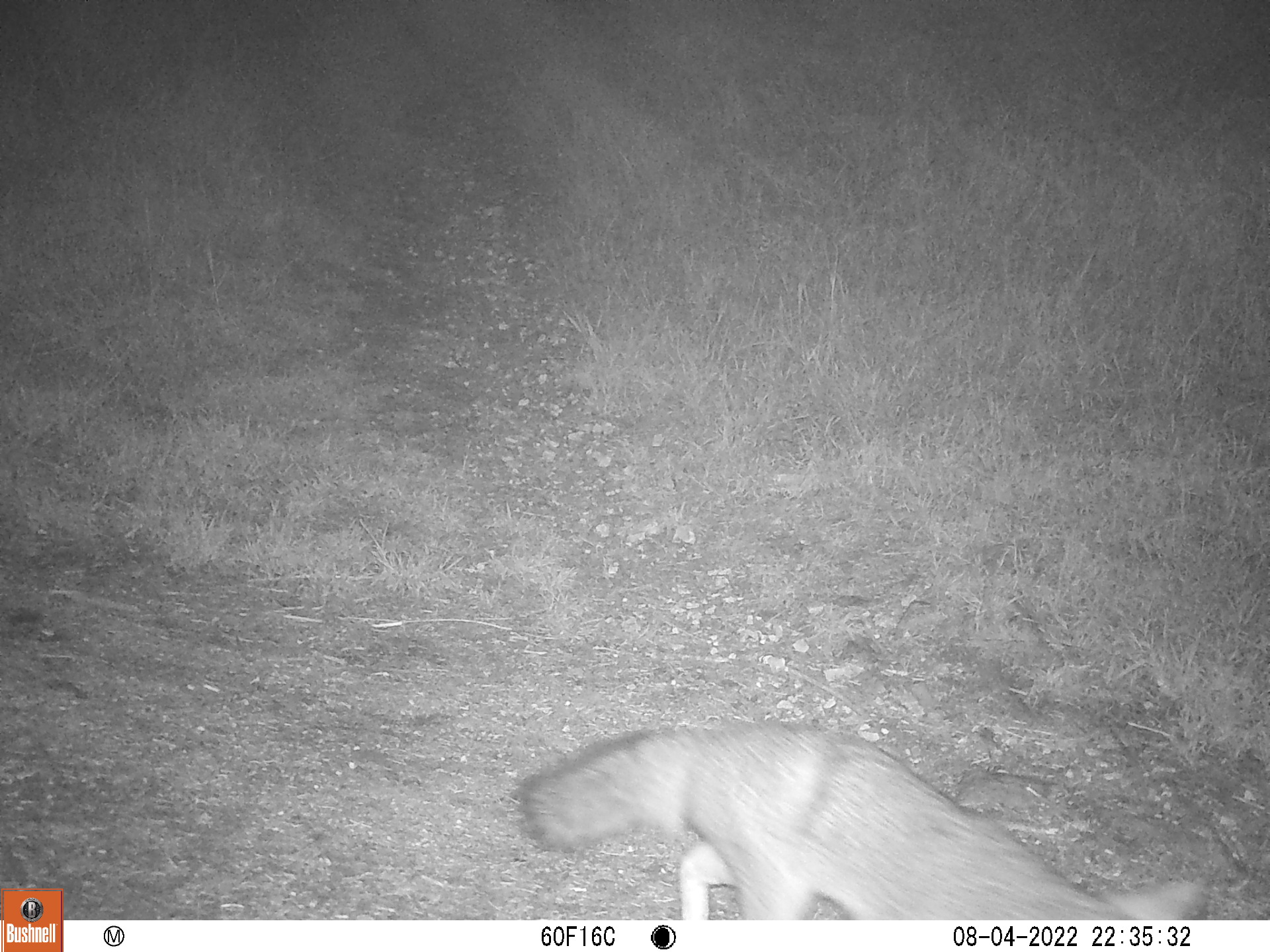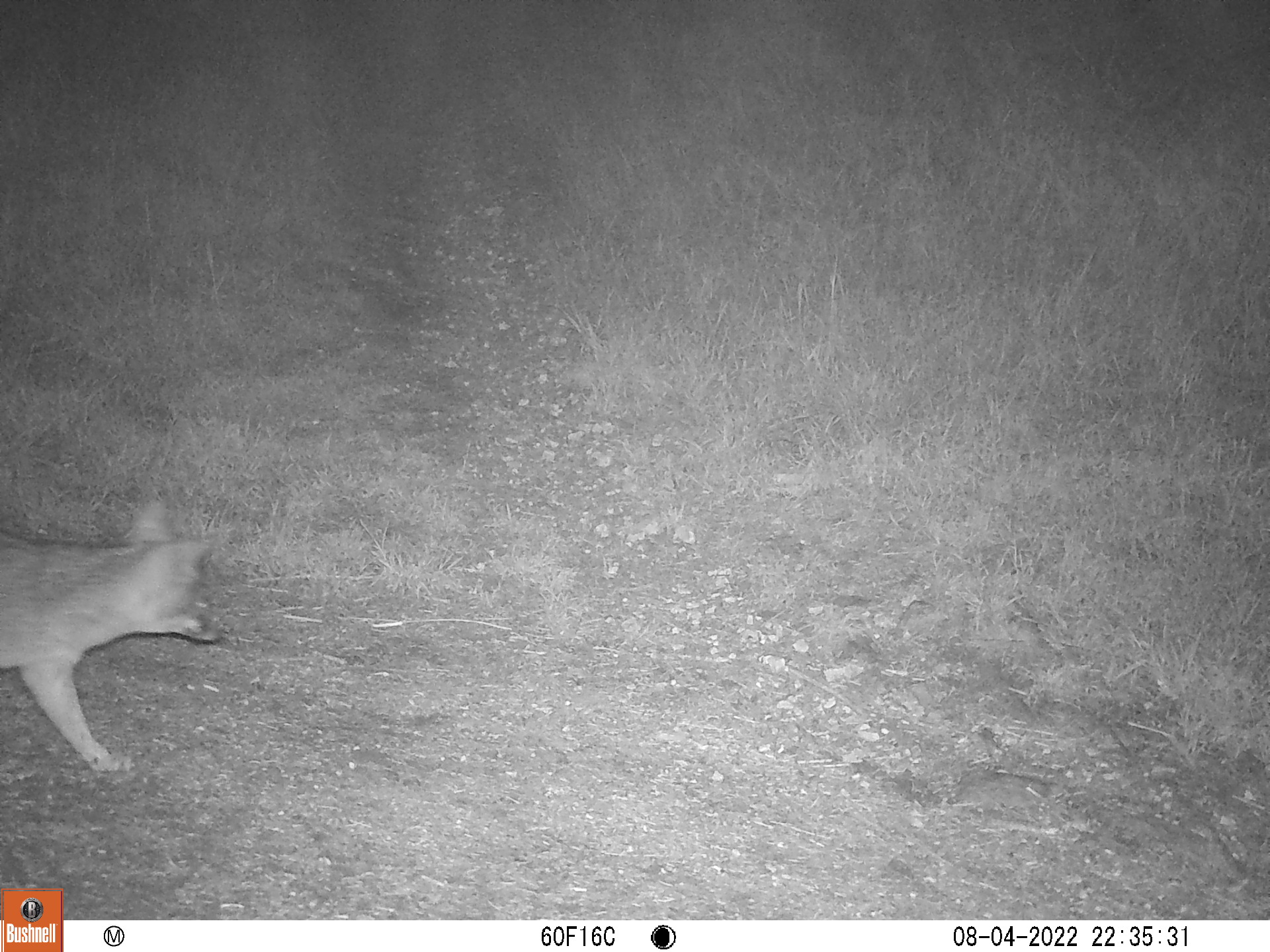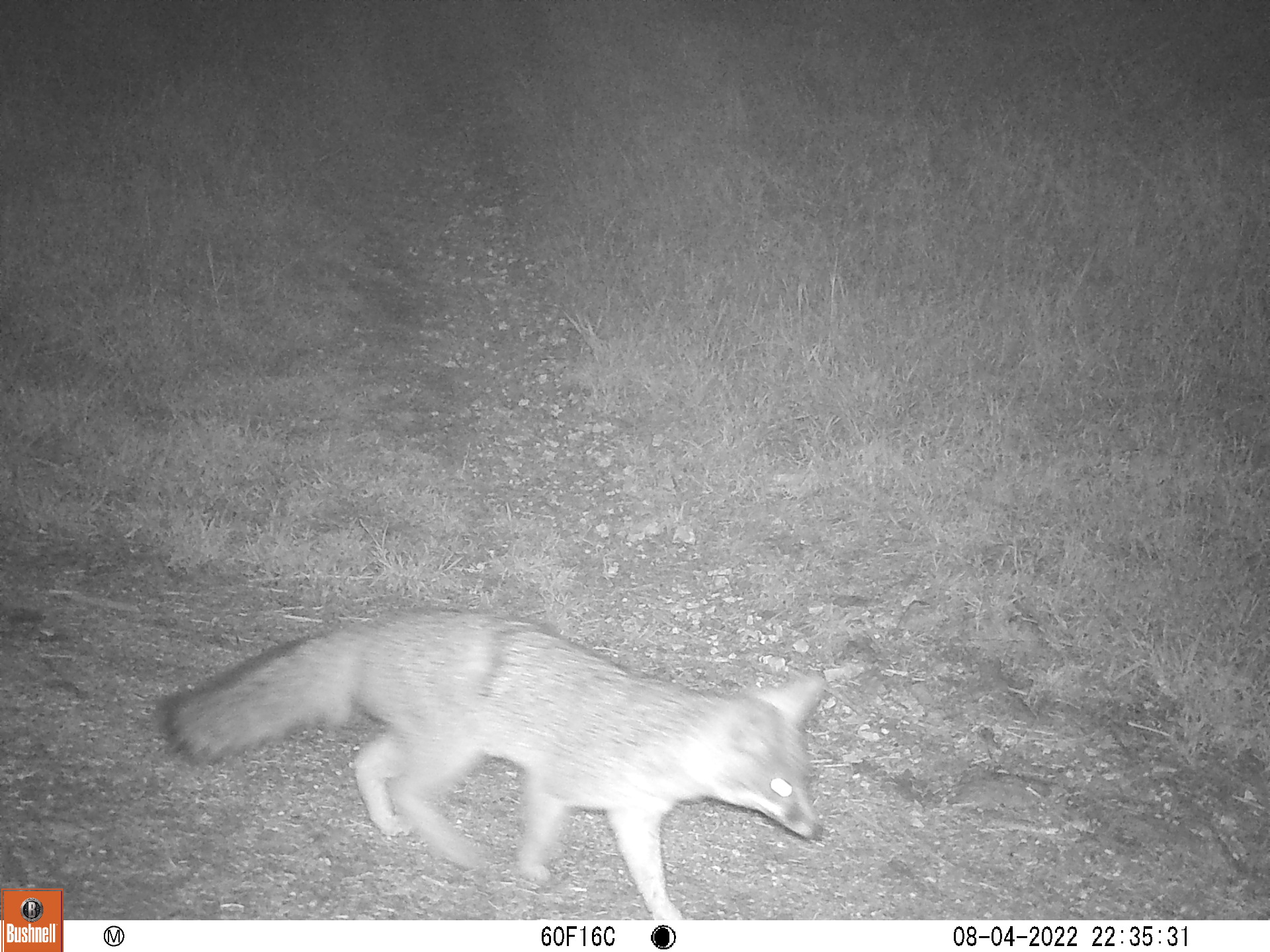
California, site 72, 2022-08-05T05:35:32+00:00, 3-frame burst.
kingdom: Animalia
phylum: Chordata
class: Mammalia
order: Carnivora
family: Canidae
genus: Urocyon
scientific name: Urocyon cinereoargenteus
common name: gray fox